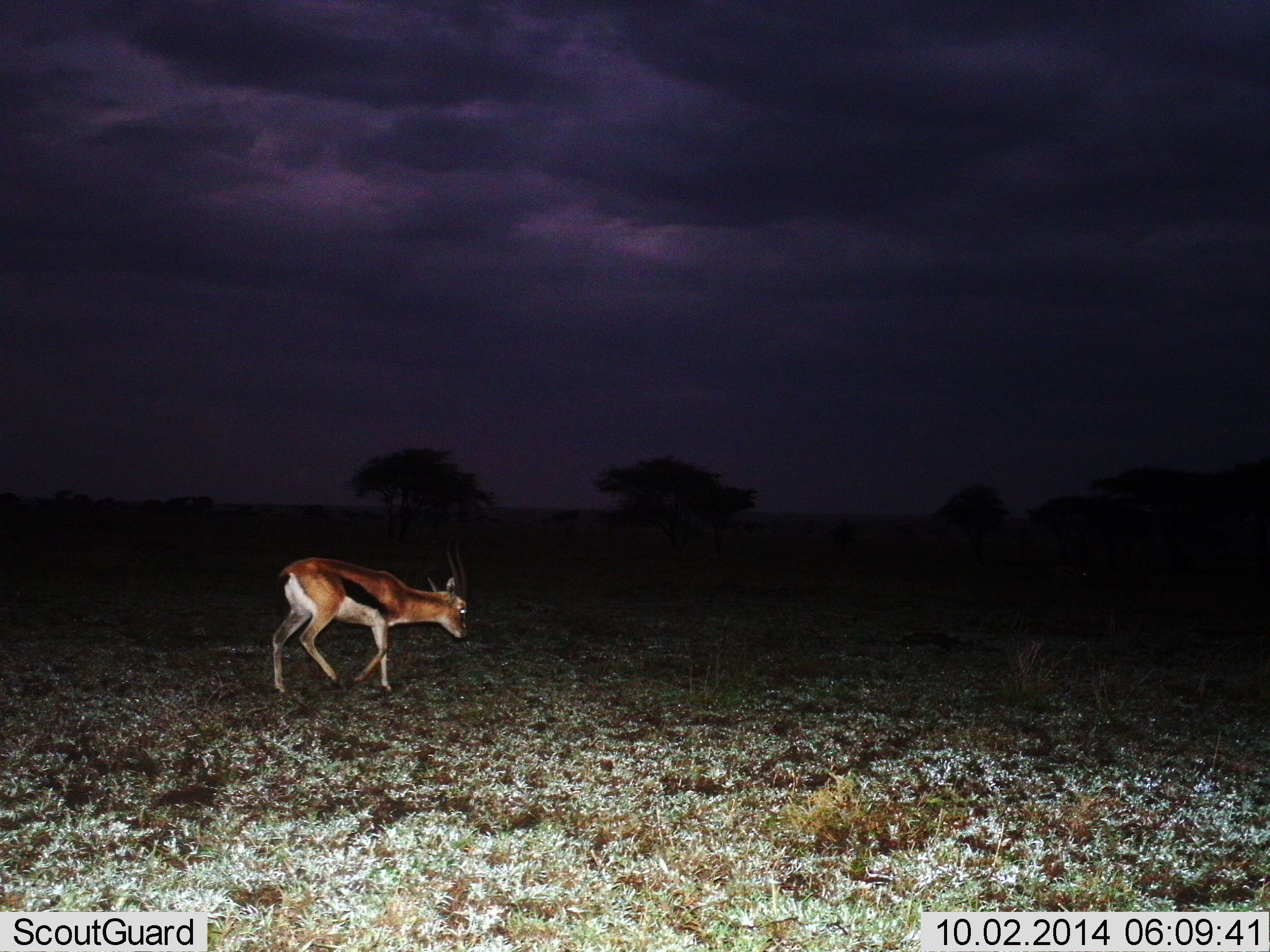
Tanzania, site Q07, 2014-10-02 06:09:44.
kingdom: Animalia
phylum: Chordata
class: Mammalia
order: Artiodactyla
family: Bovidae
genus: Eudorcas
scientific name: Eudorcas thomsonii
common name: thomson's gazelle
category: gazellethomsons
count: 1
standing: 10%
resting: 0%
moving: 100%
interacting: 0%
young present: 0%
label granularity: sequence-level